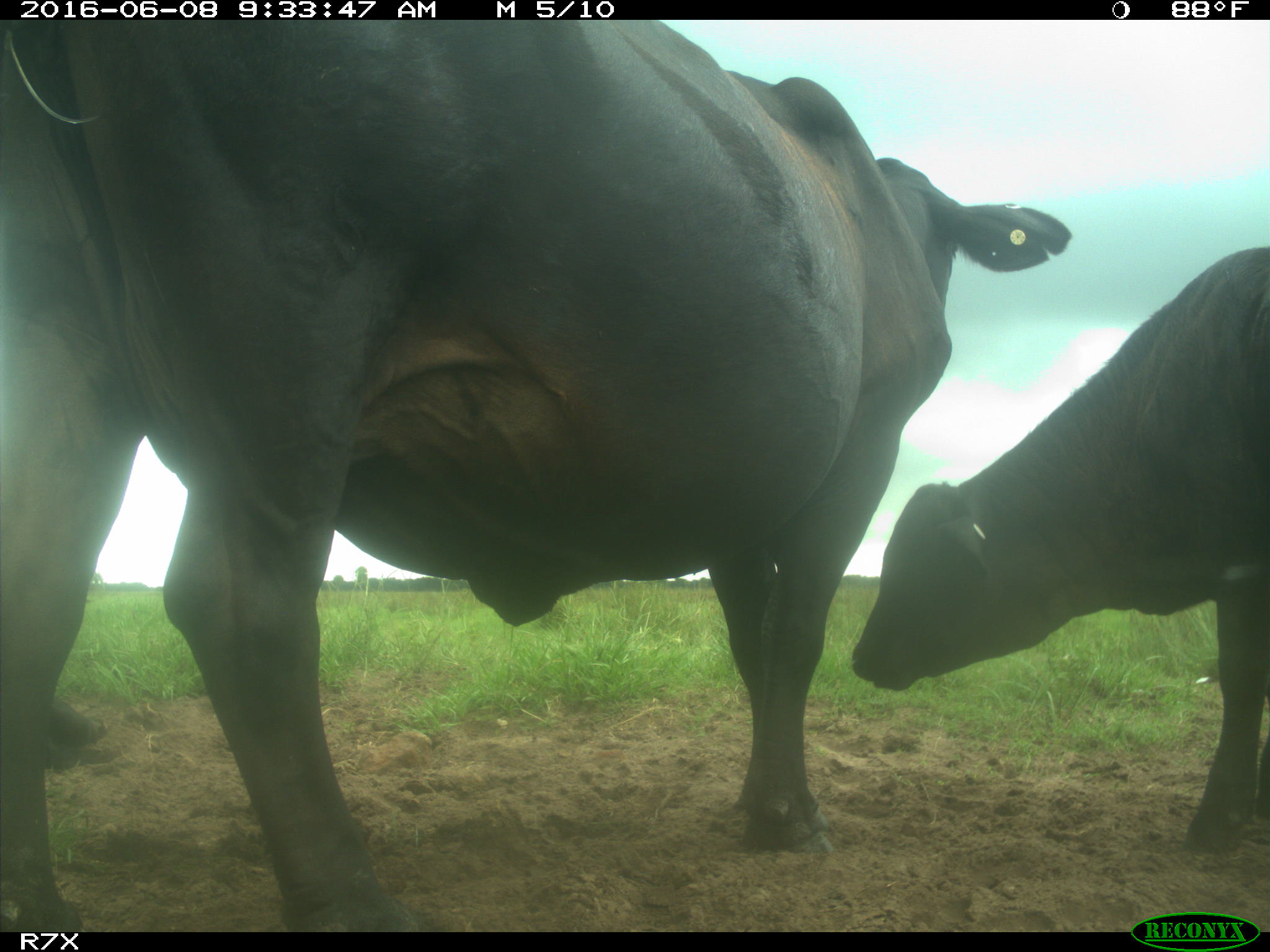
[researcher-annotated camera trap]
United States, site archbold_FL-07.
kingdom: Animalia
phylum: Chordata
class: Mammalia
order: Artiodactyla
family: Bovidae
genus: Bos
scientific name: Bos taurus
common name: domestic cow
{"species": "Bos taurus (domestic cow)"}